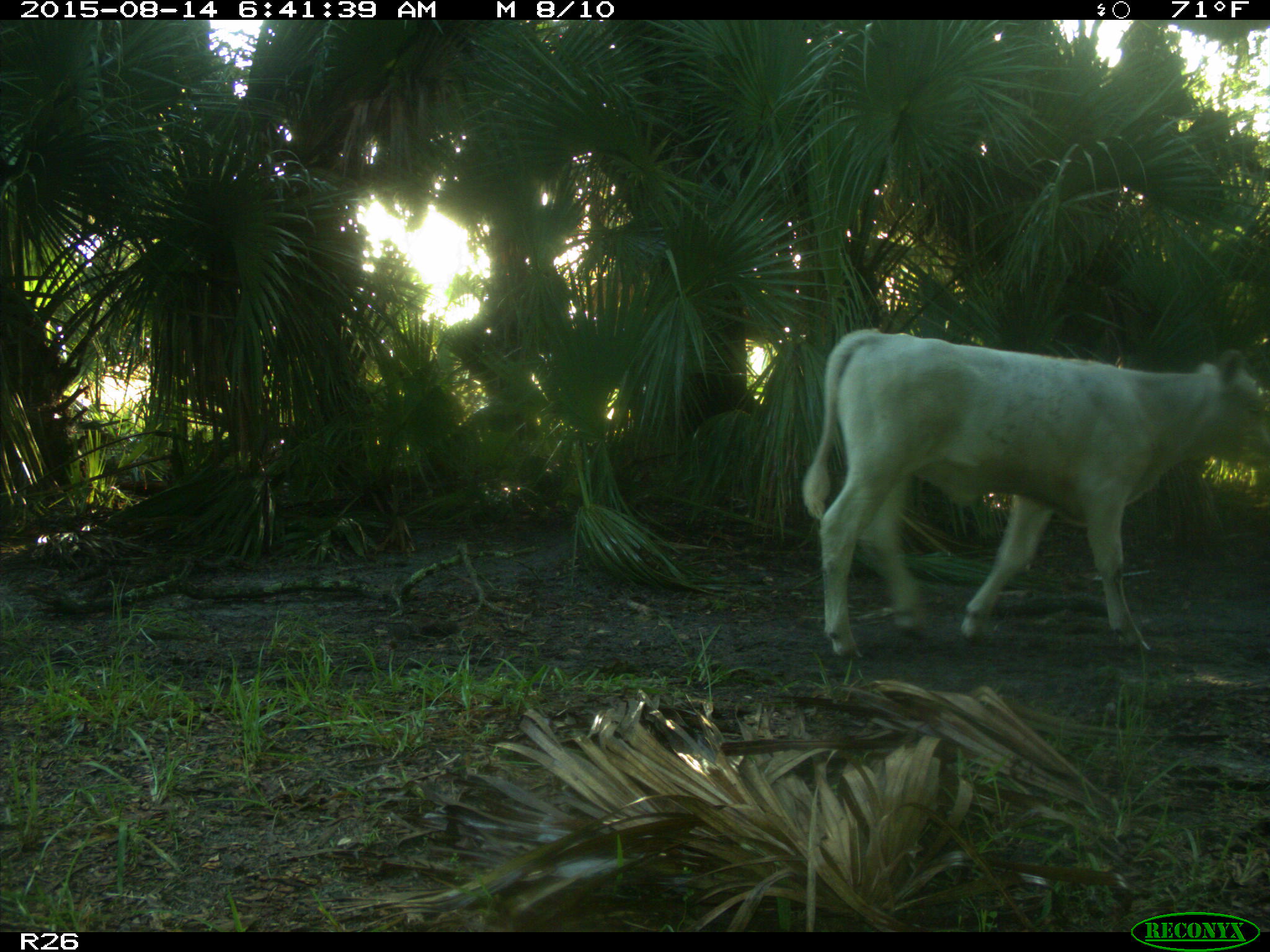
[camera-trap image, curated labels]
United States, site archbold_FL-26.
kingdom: Animalia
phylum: Chordata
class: Mammalia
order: Artiodactyla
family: Bovidae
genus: Bos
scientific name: Bos taurus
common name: domestic cow